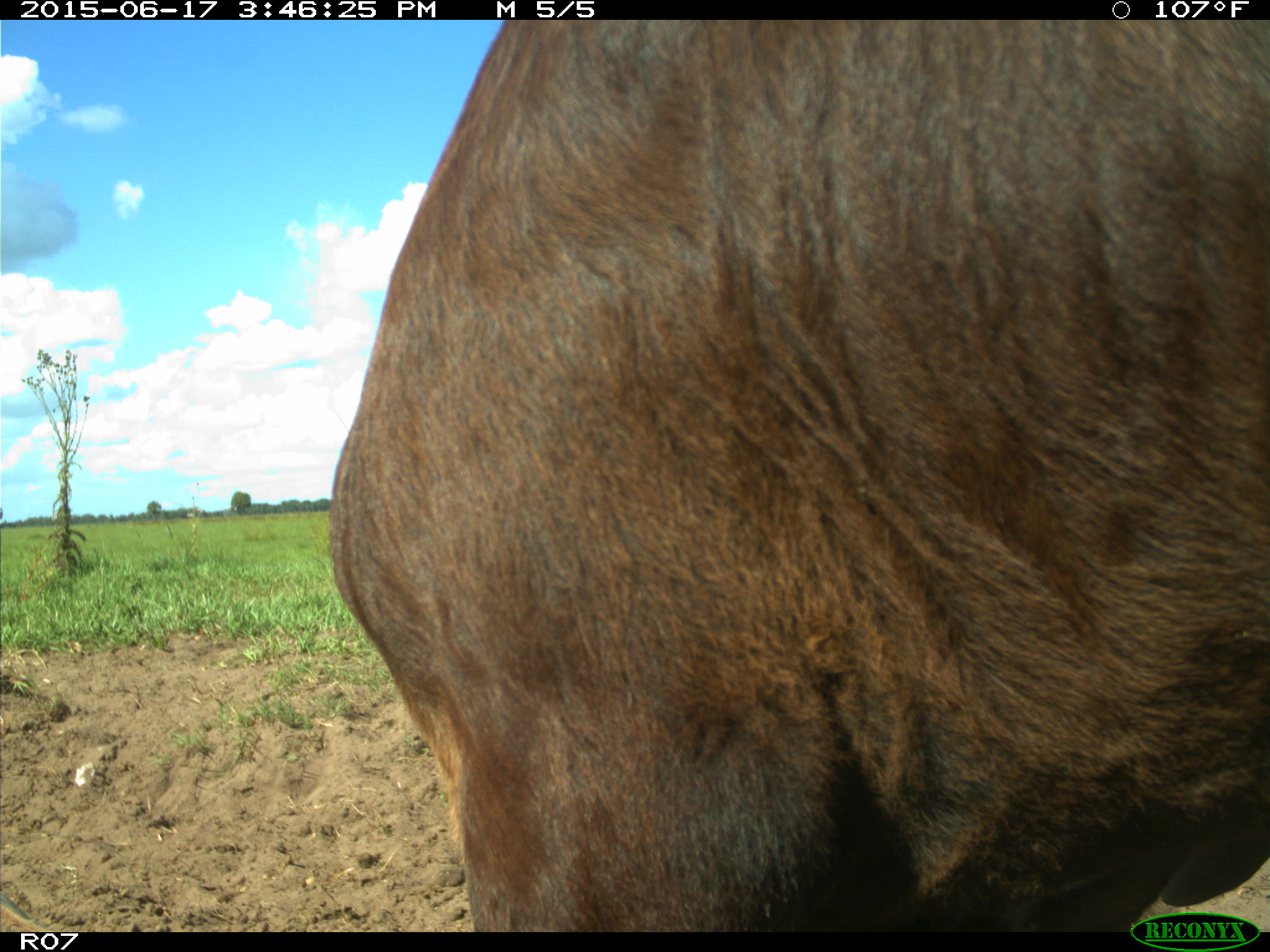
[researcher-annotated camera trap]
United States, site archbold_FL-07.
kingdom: Animalia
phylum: Chordata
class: Mammalia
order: Artiodactyla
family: Bovidae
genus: Bos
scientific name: Bos taurus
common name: domestic cow